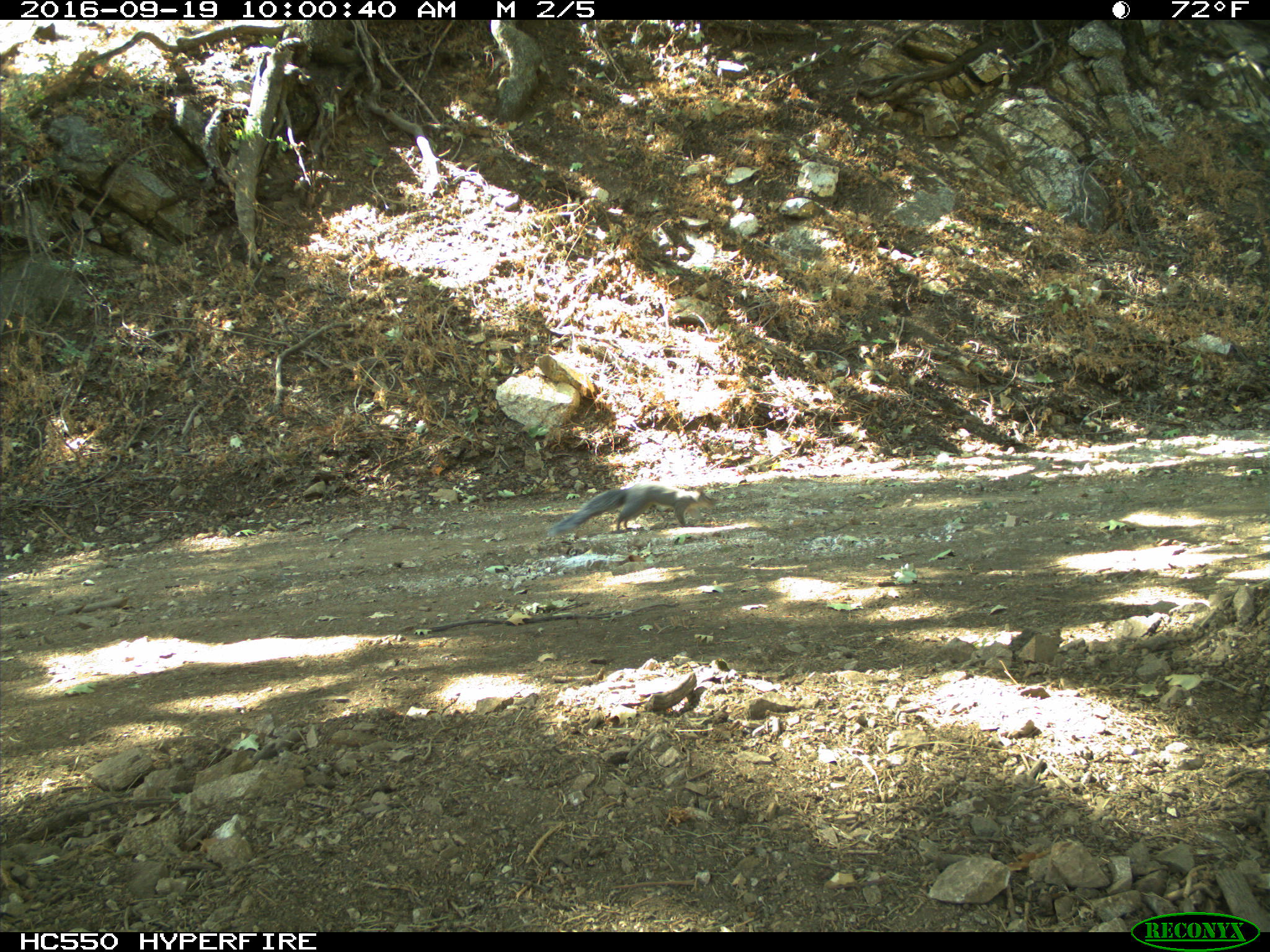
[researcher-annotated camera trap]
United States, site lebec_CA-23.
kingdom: Animalia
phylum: Chordata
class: Mammalia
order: Rodentia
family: Sciuridae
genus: Sciurus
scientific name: Sciurus carolinensis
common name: eastern gray squirrel